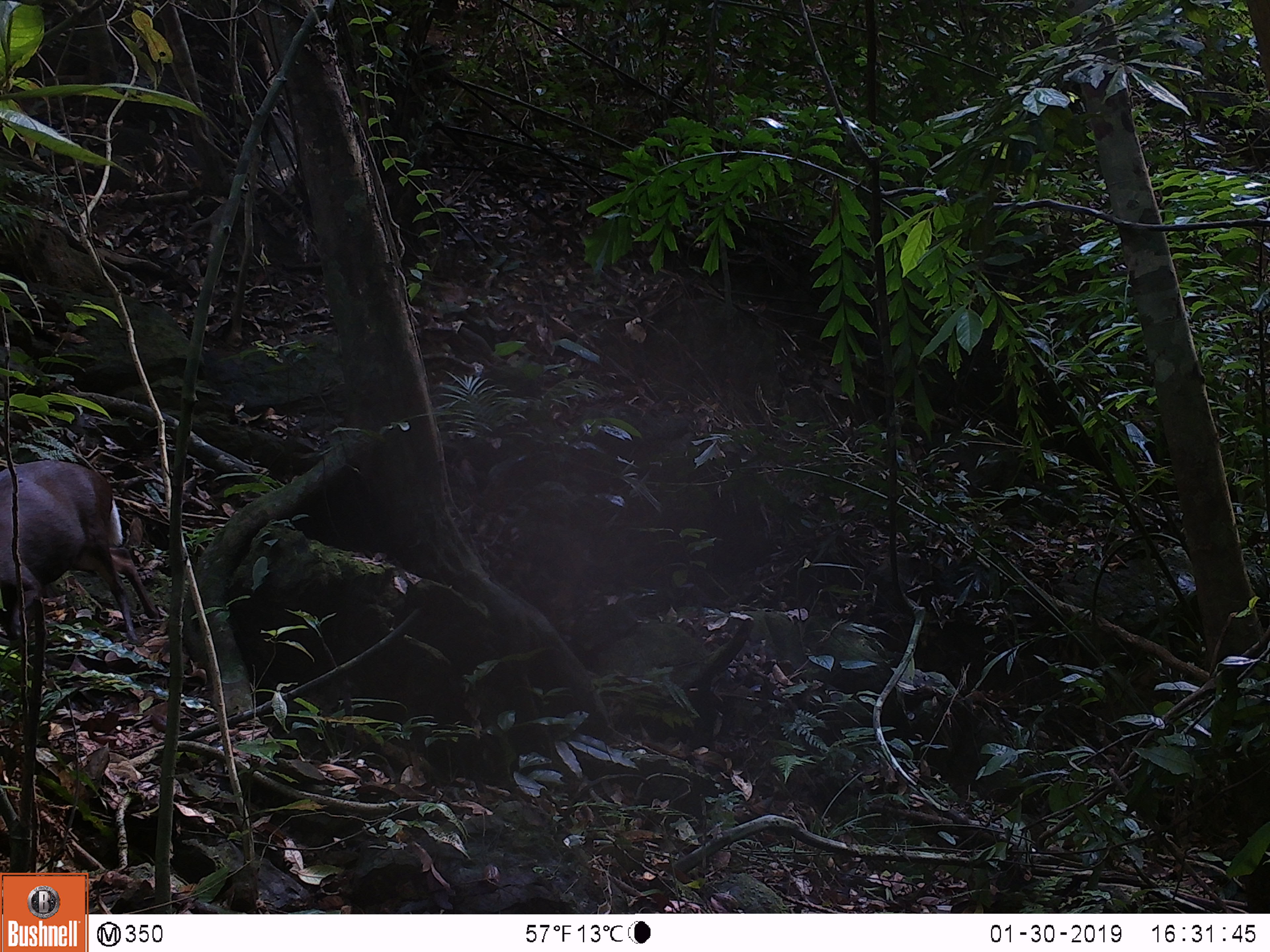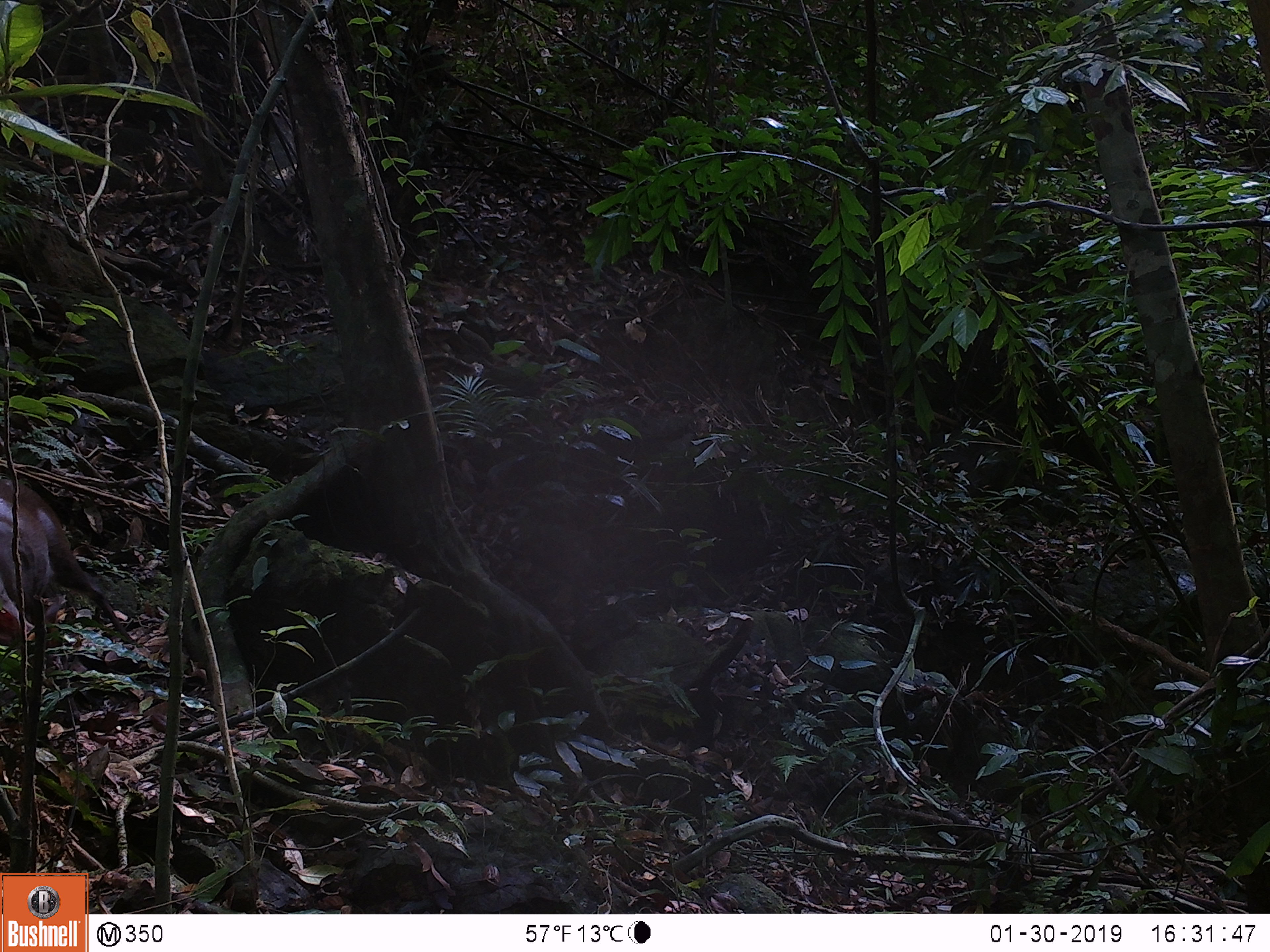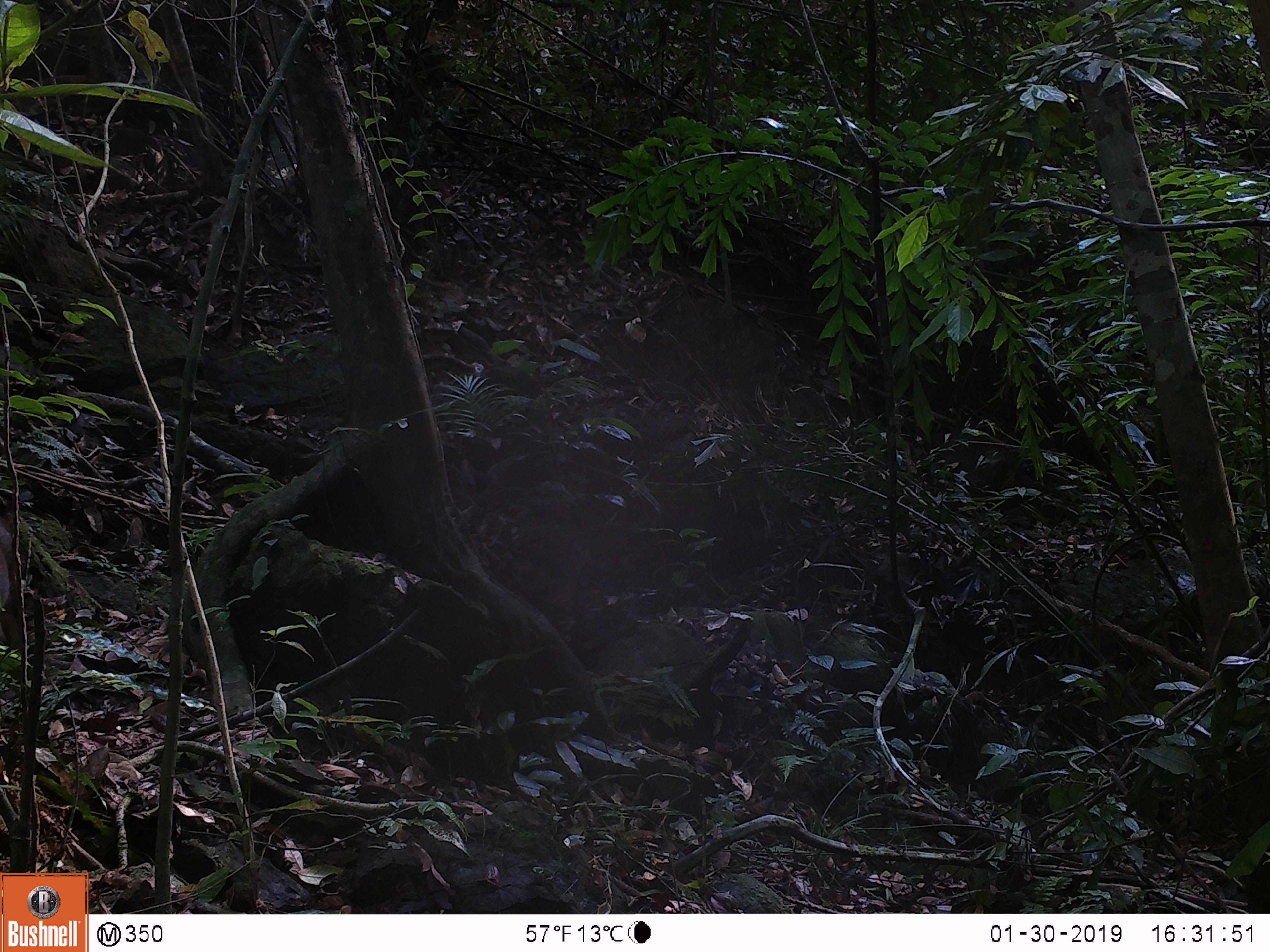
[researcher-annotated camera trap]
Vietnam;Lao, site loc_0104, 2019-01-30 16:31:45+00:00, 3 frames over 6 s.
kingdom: Animalia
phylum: Chordata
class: Mammalia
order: Artiodactyla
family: Cervidae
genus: Muntiacus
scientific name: Muntiacus rooseveltorum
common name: roosevelt's muntjac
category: roosevelts muntjac group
Roosevelts muntjac group (roosevelt's muntjac) (Muntiacus rooseveltorum). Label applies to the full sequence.